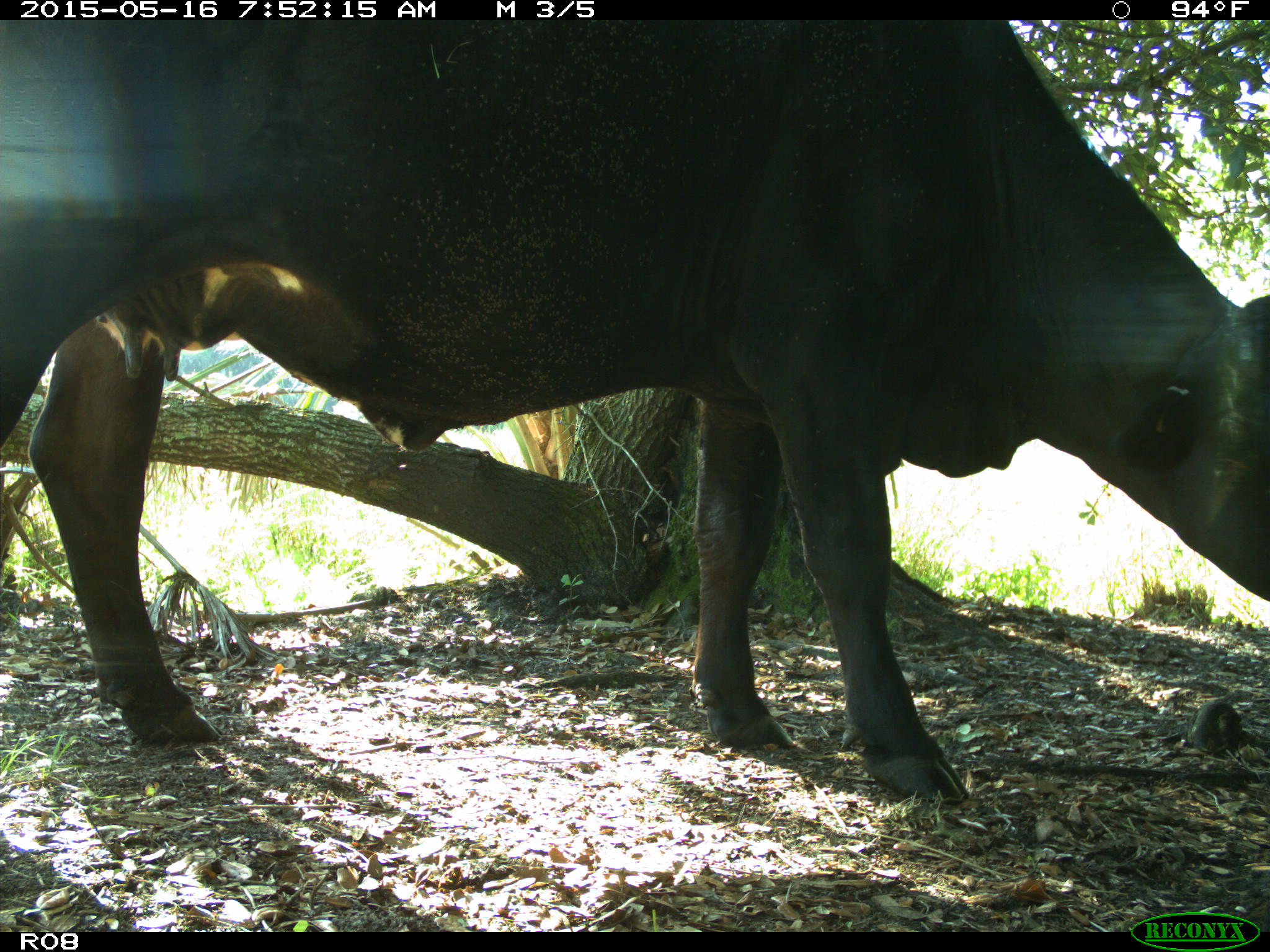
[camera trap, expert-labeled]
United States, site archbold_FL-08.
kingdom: Animalia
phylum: Chordata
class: Mammalia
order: Artiodactyla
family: Bovidae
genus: Bos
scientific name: Bos taurus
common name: domestic cow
Bos taurus (domestic cow).